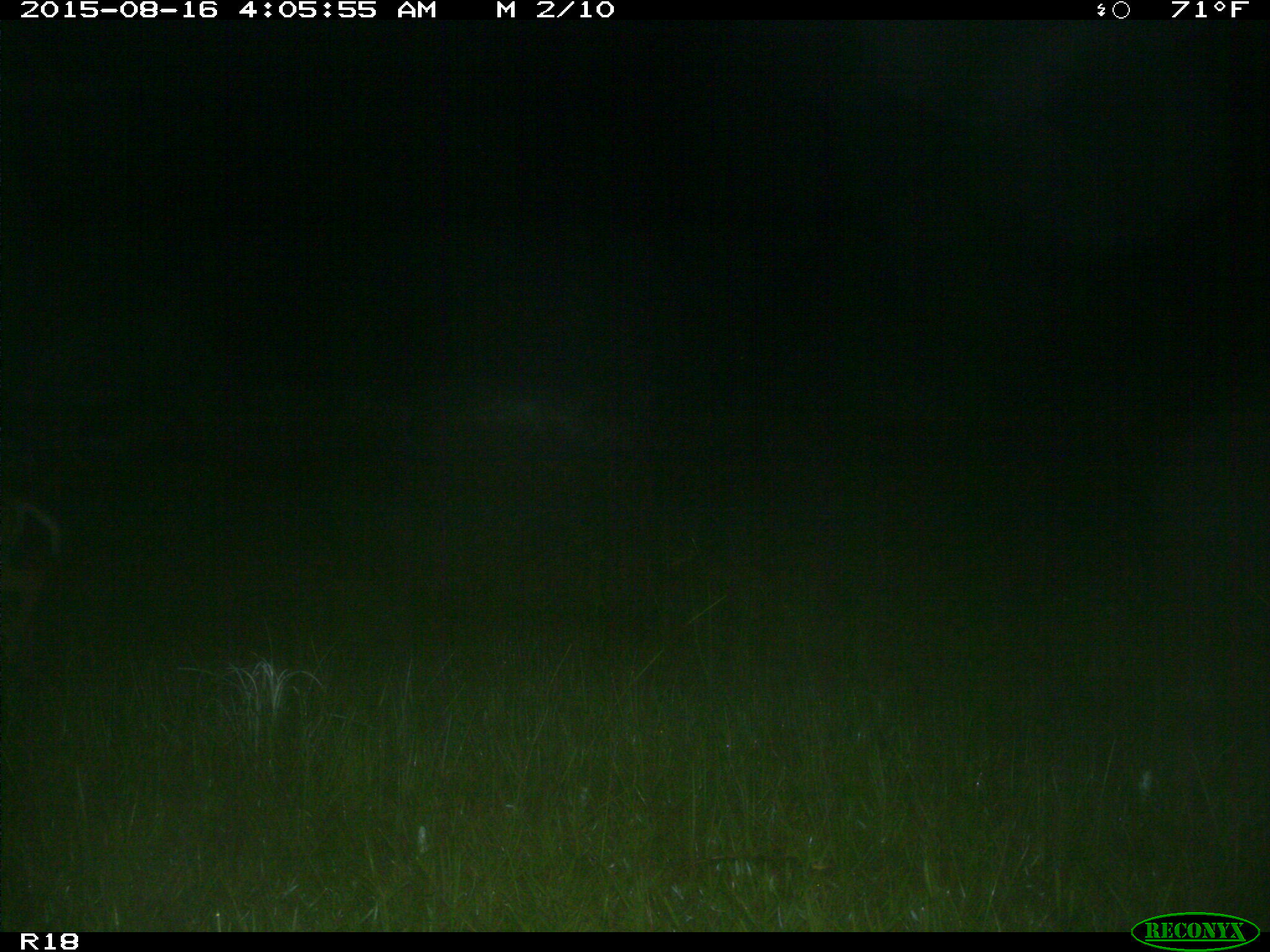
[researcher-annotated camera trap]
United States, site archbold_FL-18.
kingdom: Animalia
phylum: Chordata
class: Mammalia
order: Artiodactyla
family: Cervidae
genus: Odocoileus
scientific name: Odocoileus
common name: deer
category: unidentified deer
Unidentified deer (deer) (Odocoileus).